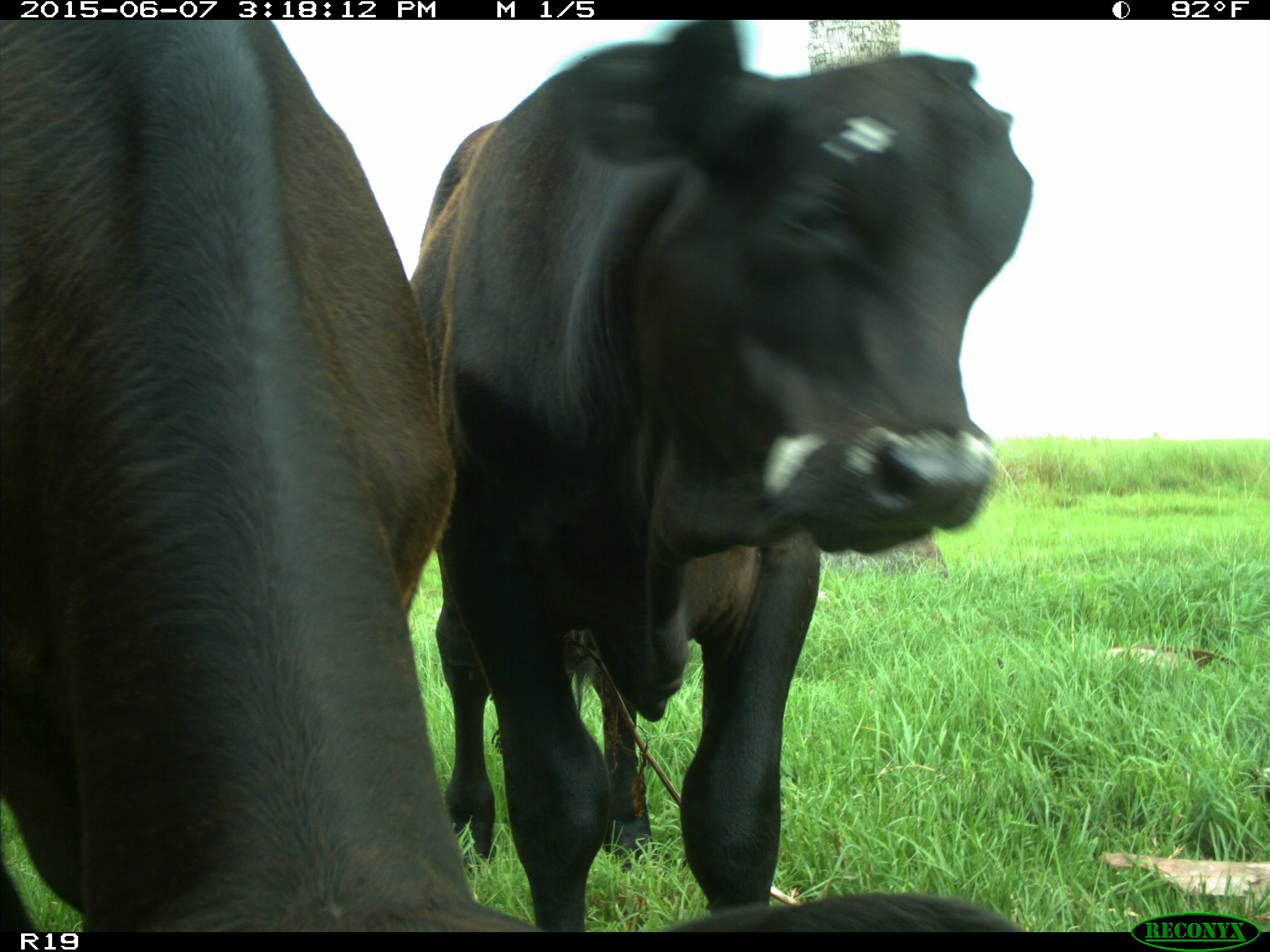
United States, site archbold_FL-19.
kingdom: Animalia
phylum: Chordata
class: Mammalia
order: Artiodactyla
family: Bovidae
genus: Bos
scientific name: Bos taurus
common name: domestic cow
Bos taurus (domestic cow).